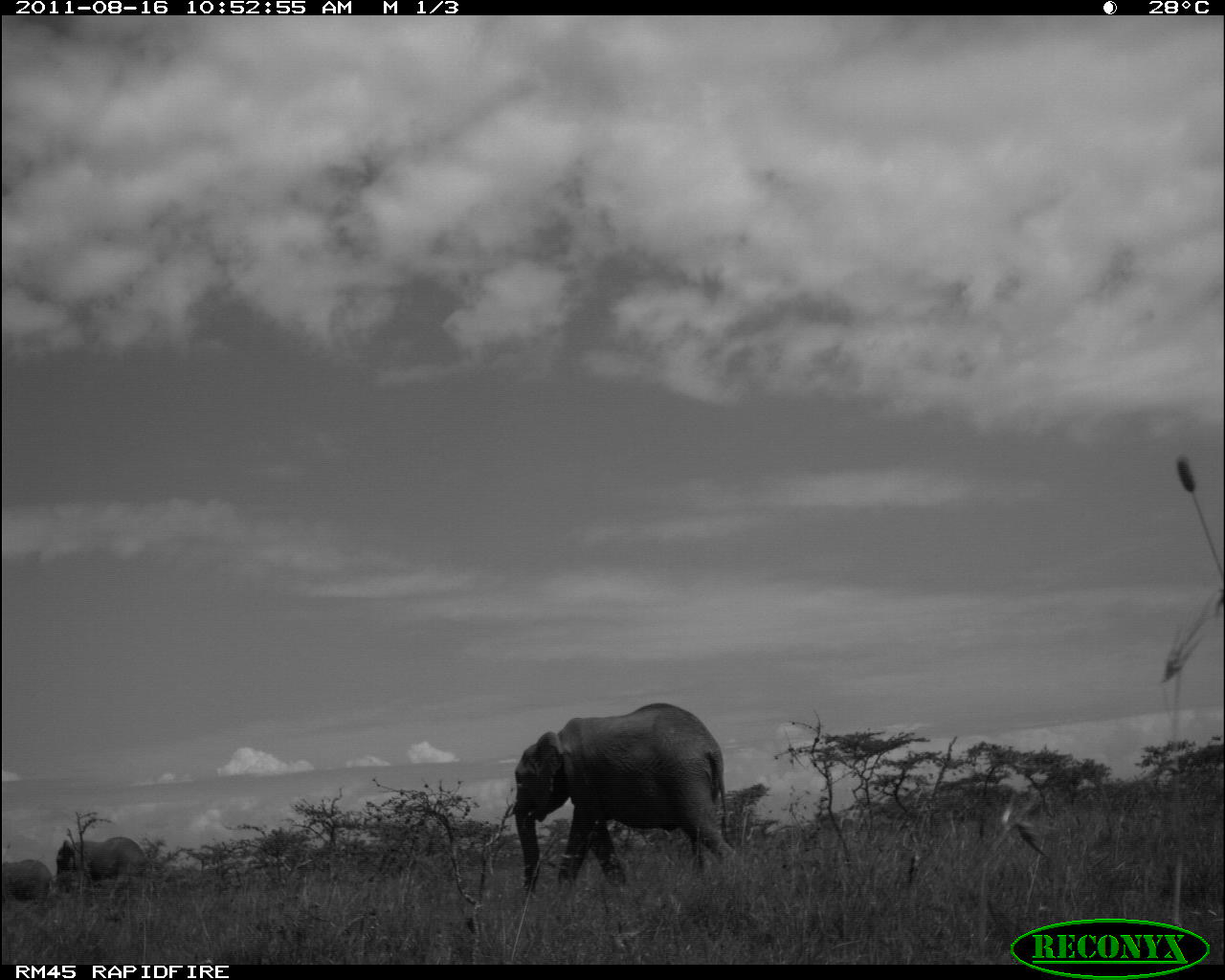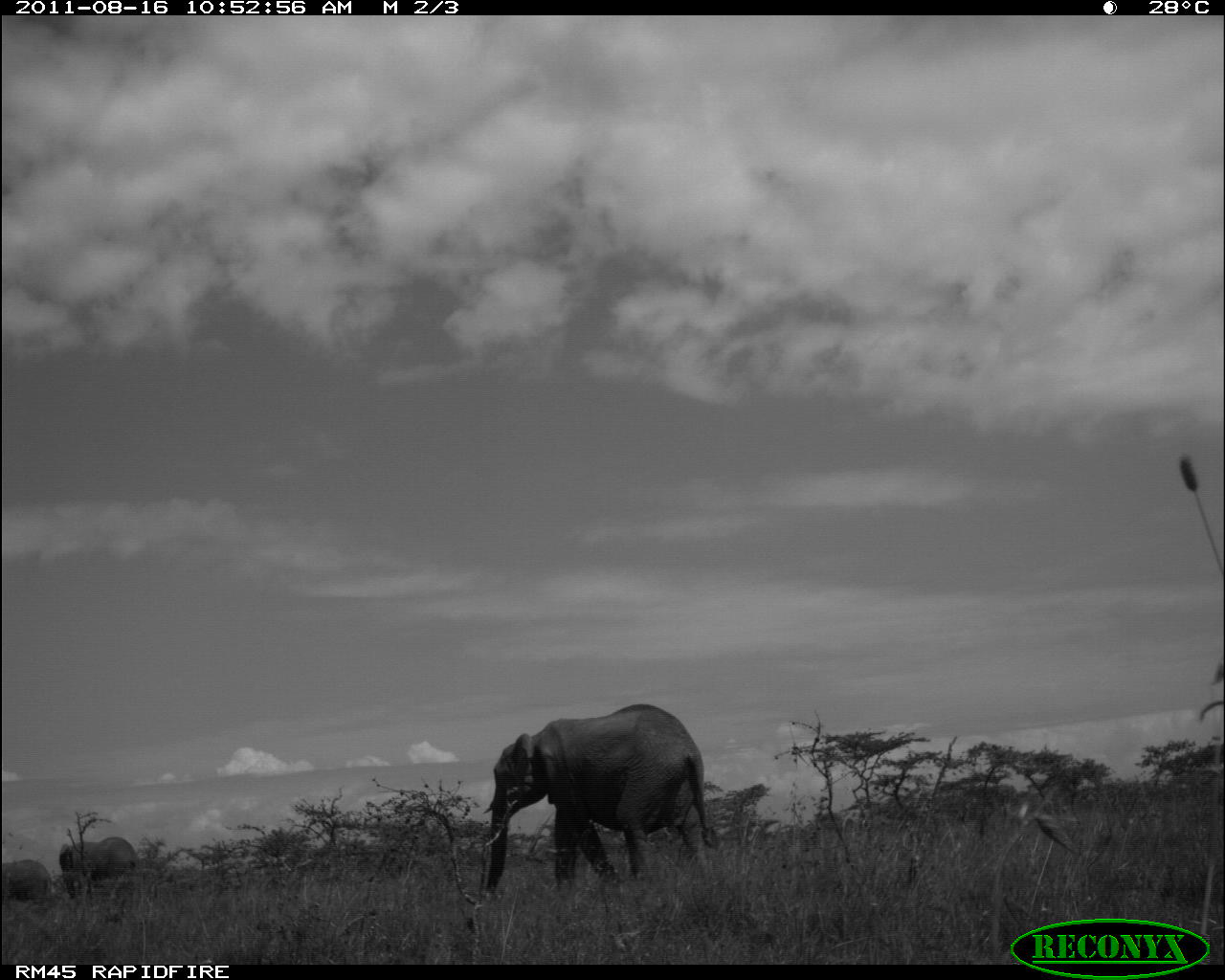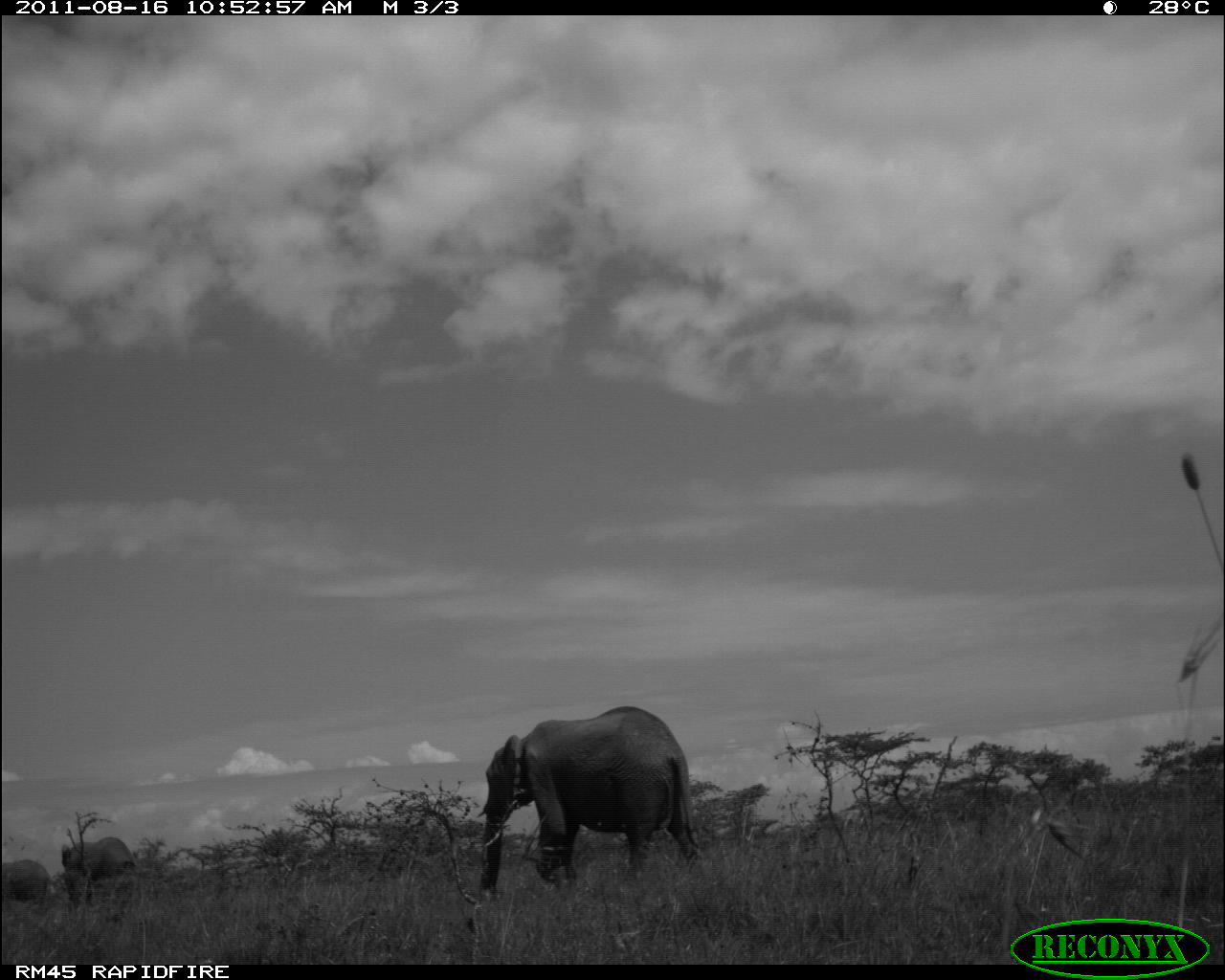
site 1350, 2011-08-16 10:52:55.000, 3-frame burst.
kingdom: Animalia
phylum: Chordata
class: Mammalia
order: Proboscidea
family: Elephantidae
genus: Loxodonta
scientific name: Loxodonta africana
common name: african bush elephant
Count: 3.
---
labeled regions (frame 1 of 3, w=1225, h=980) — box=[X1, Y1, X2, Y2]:
loxodonta africana: box=[511, 702, 740, 900]; box=[56, 835, 151, 901]; box=[1, 858, 57, 912]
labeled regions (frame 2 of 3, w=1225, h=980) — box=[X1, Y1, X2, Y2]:
loxodonta africana: box=[479, 702, 727, 897]; box=[58, 837, 140, 899]; box=[2, 859, 53, 908]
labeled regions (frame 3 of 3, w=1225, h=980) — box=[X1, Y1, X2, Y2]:
loxodonta africana: box=[476, 705, 707, 895]; box=[59, 834, 140, 905]; box=[0, 855, 51, 907]